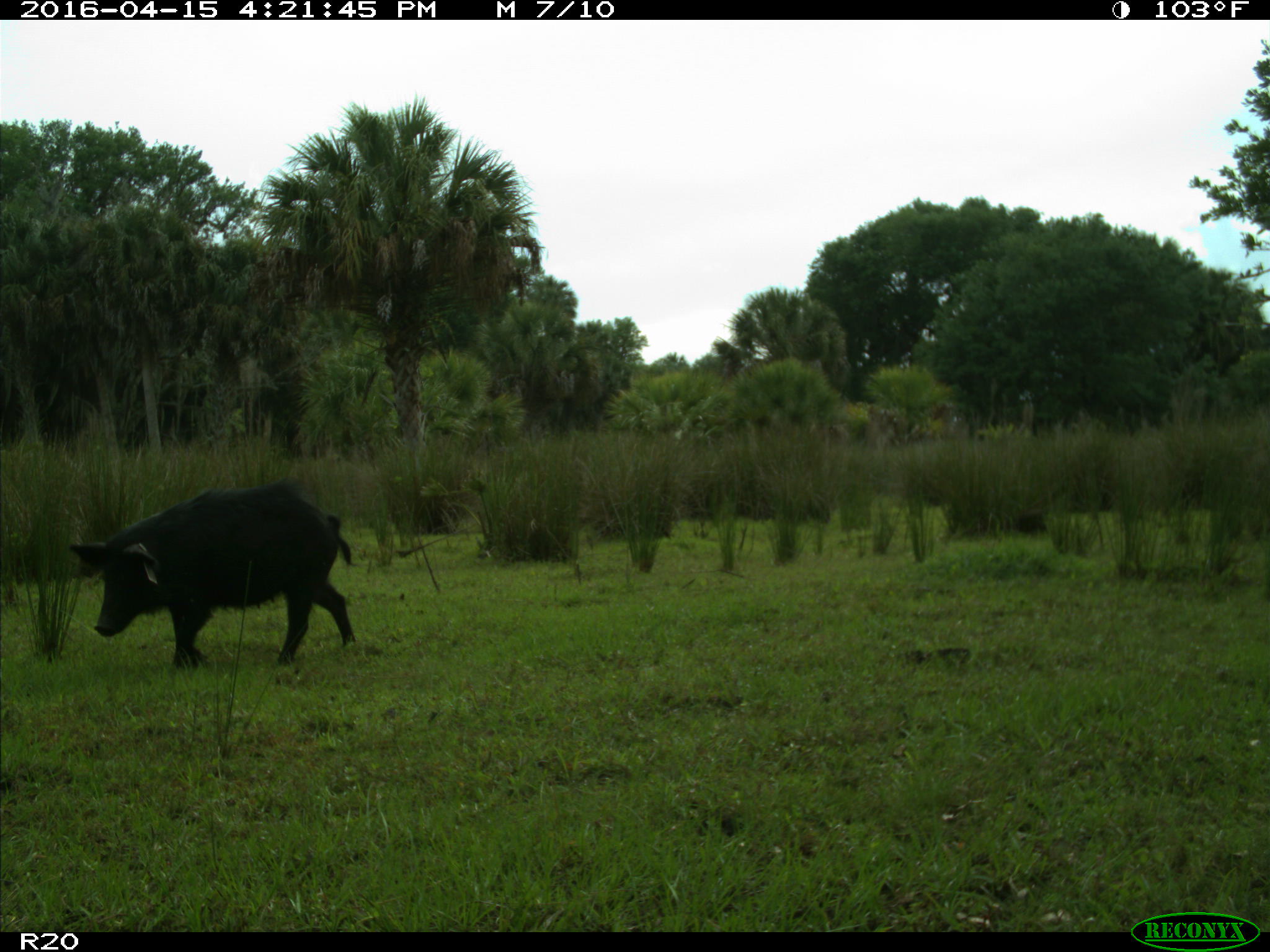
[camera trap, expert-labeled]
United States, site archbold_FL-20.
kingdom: Animalia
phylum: Chordata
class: Mammalia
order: Artiodactyla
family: Suidae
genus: Sus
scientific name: Sus scrofa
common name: wild boar